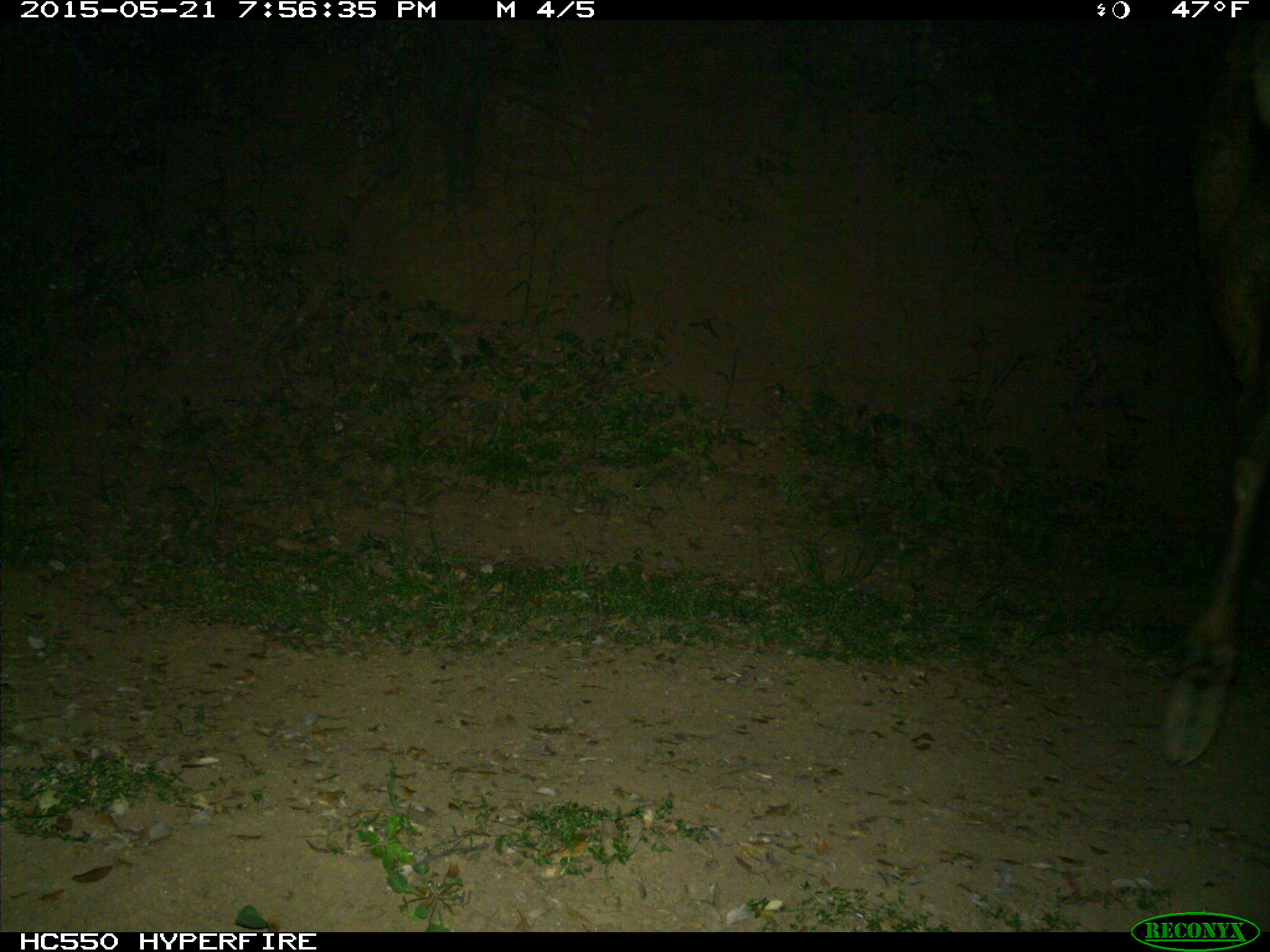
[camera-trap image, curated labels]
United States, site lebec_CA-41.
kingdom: Animalia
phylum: Chordata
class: Mammalia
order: Artiodactyla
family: Cervidae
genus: Cervus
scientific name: Cervus canadensis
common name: elk